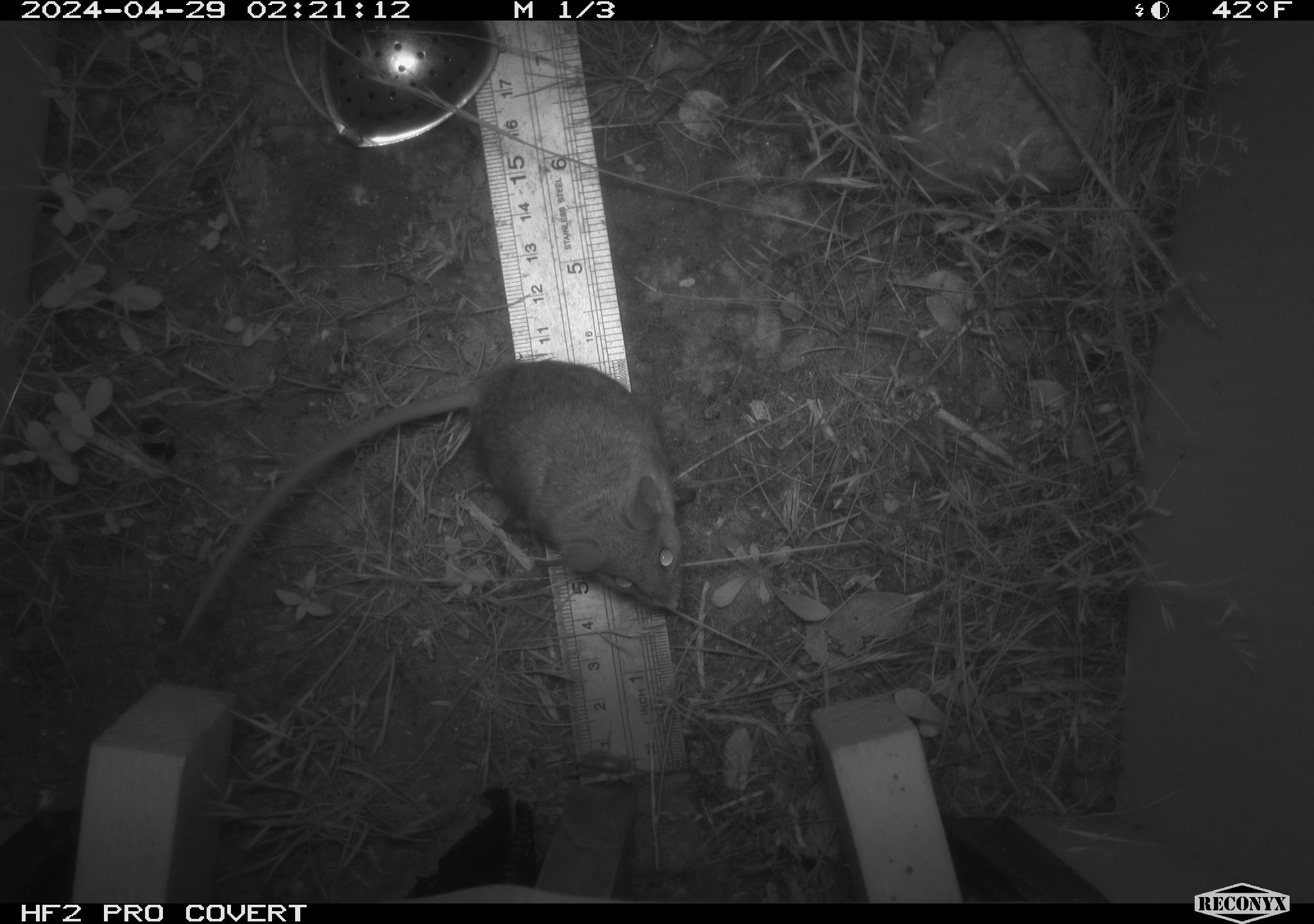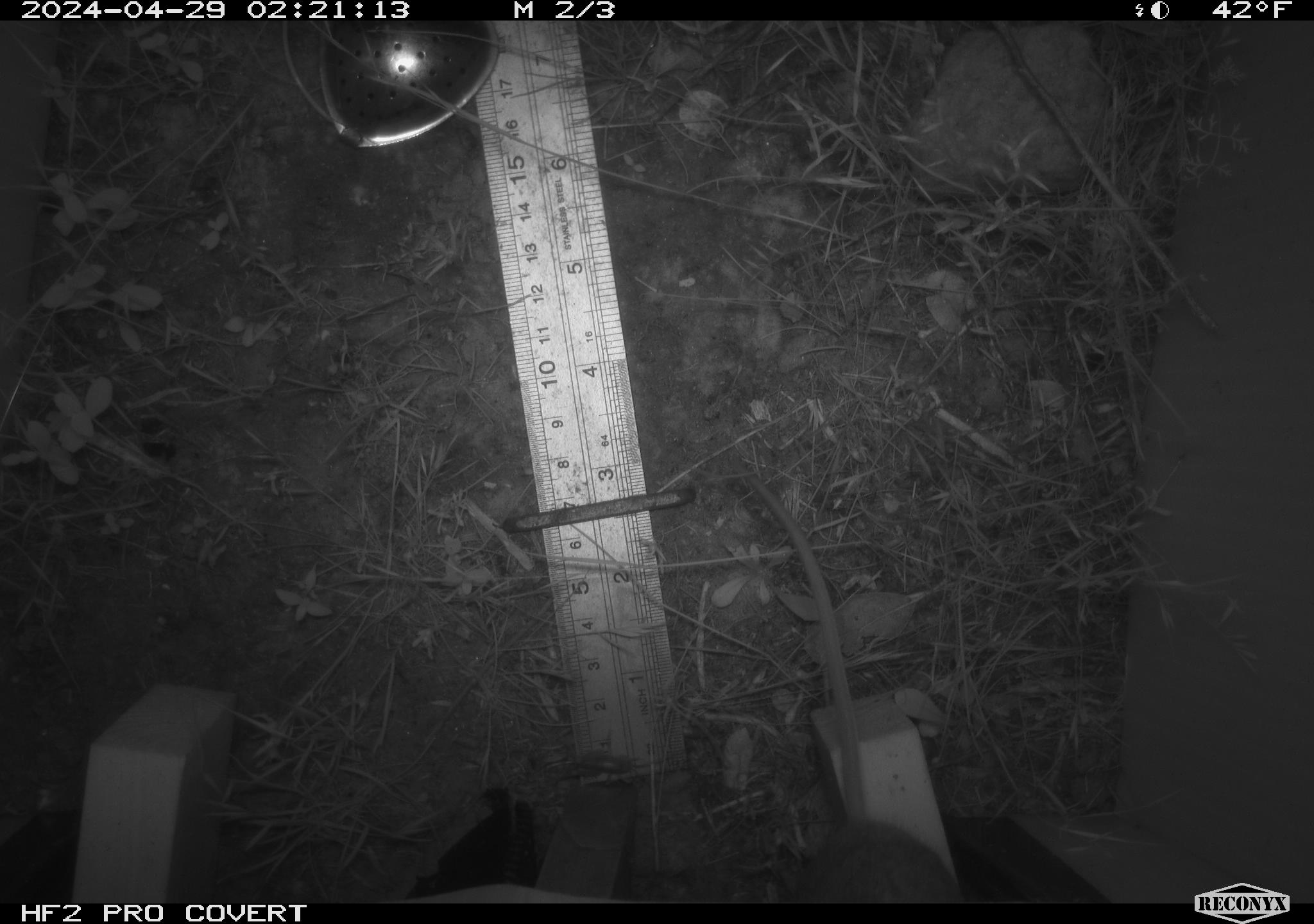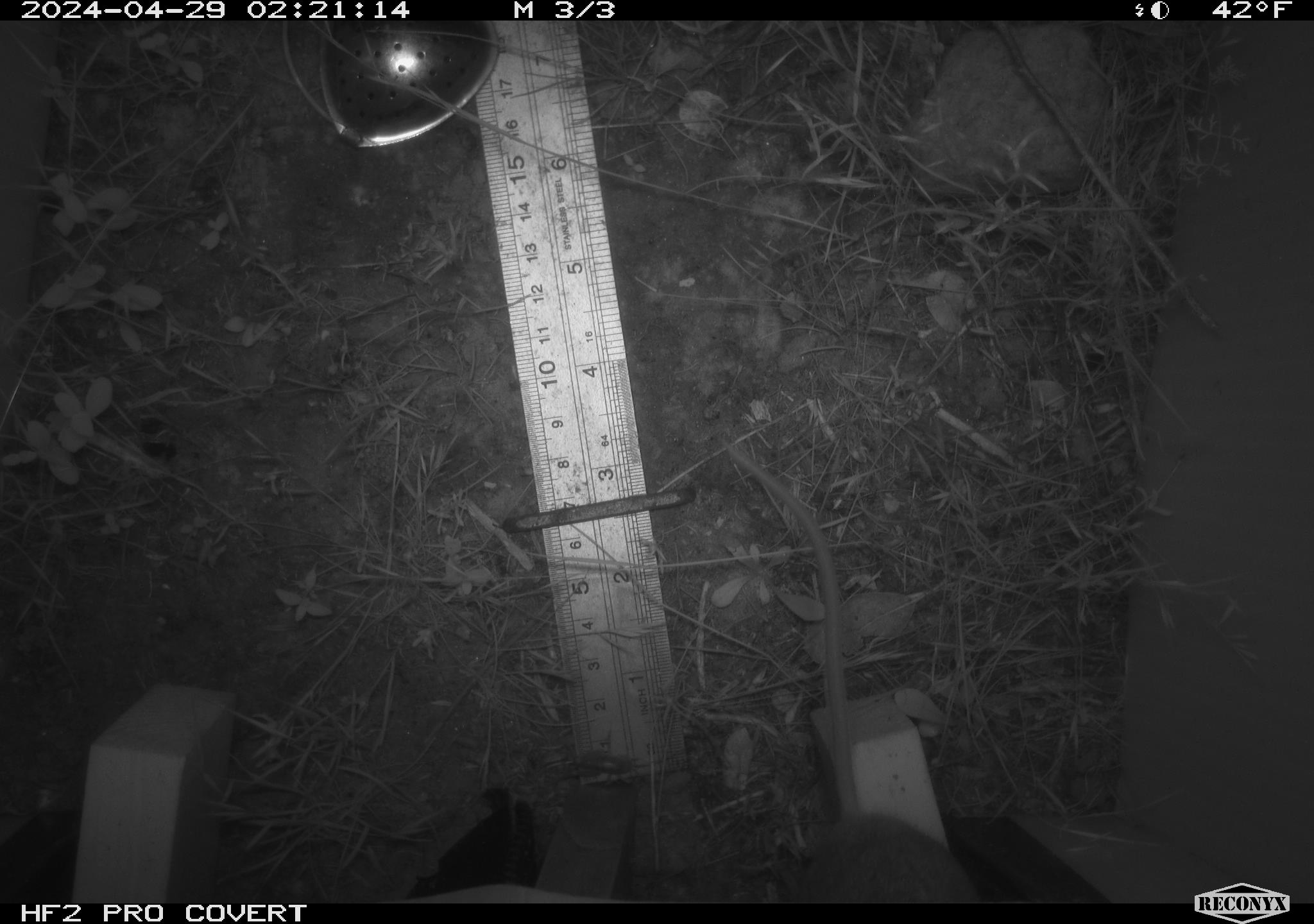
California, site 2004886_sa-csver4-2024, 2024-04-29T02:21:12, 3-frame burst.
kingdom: Animalia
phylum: Chordata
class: Mammalia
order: Rodentia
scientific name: Rodentia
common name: mouse species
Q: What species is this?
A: Mouse species (Rodentia).